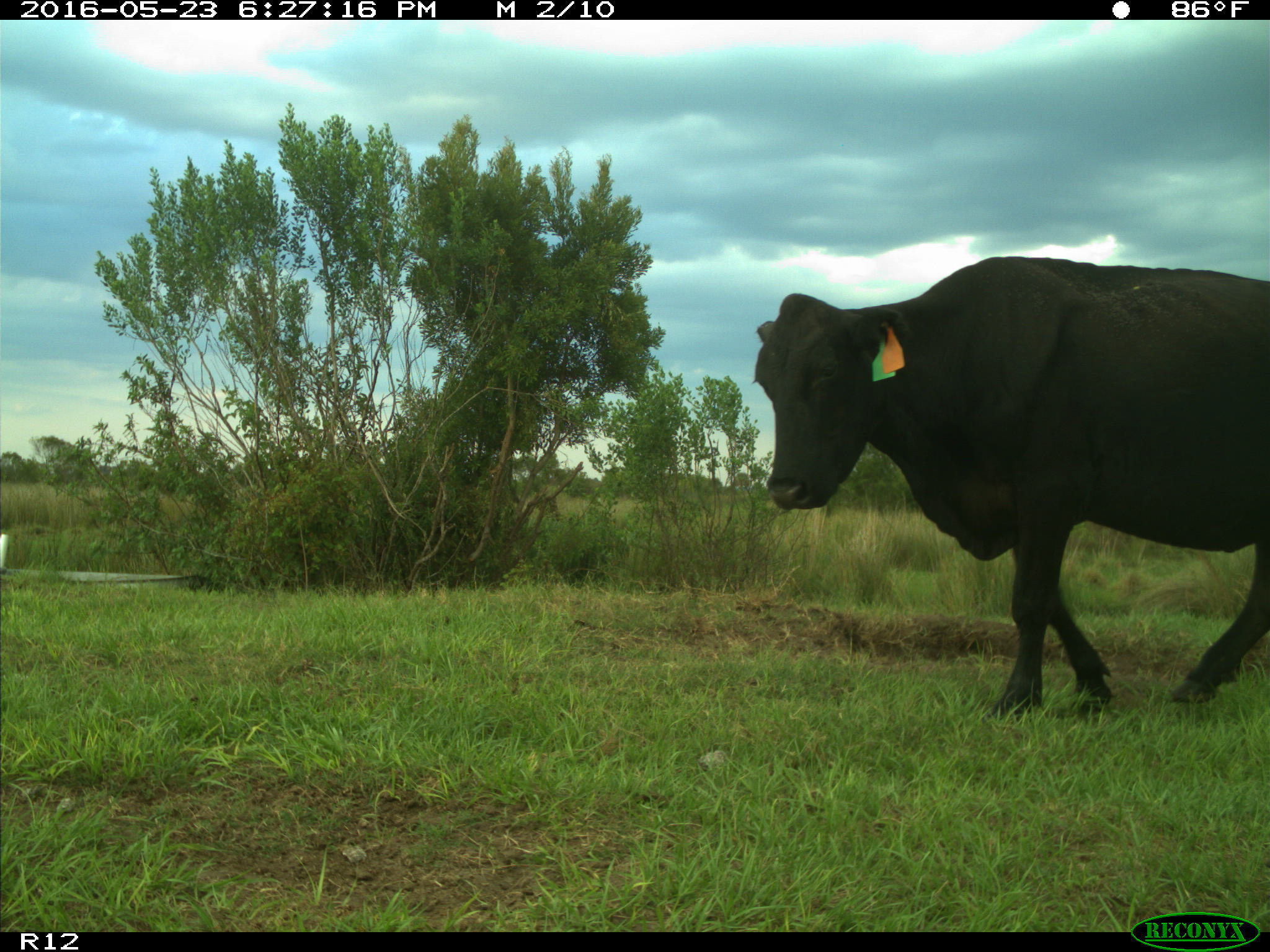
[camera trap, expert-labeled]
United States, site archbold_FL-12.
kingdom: Animalia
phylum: Chordata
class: Mammalia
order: Artiodactyla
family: Bovidae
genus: Bos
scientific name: Bos taurus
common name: domestic cow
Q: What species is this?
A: Bos taurus (domestic cow).